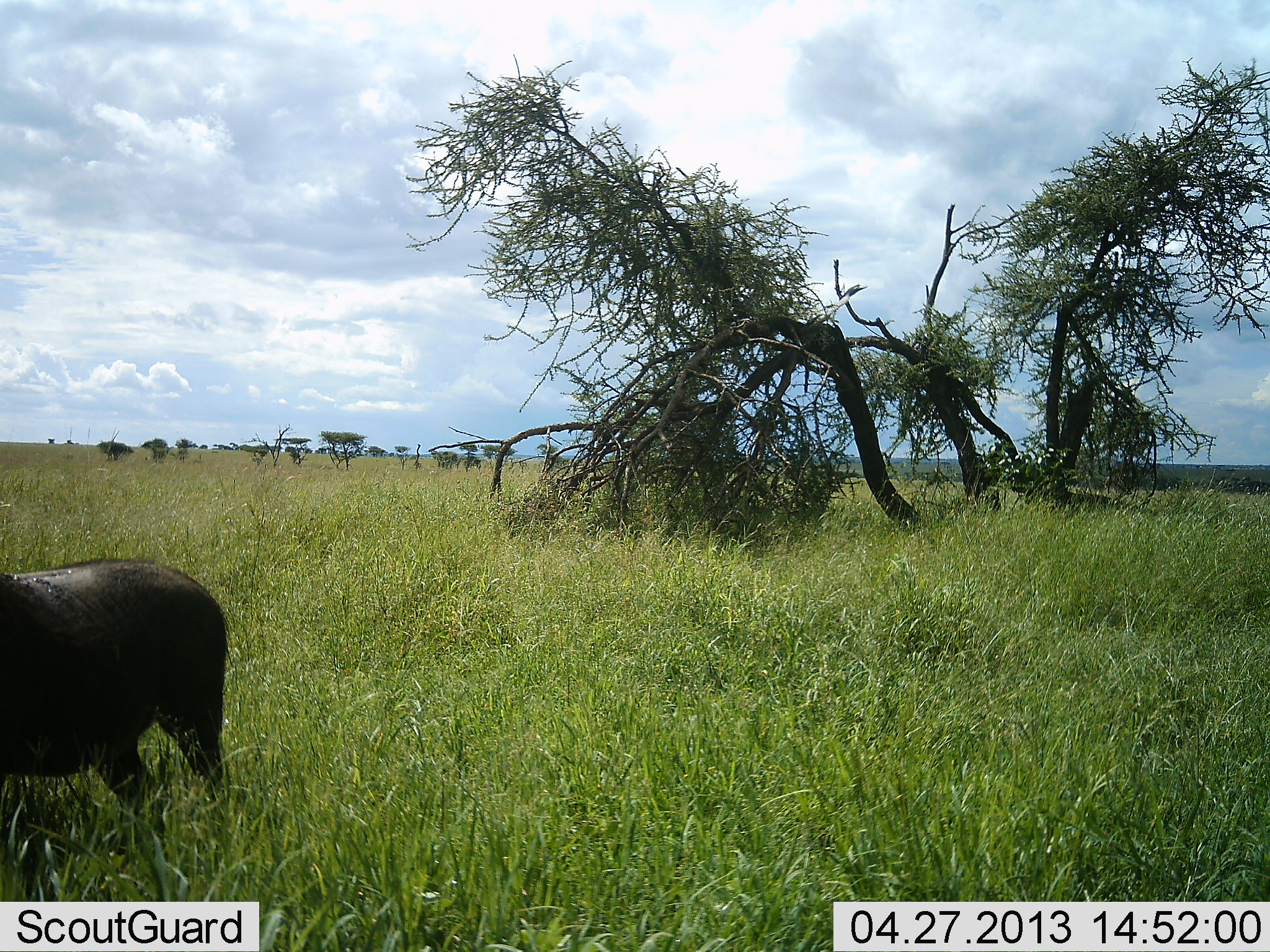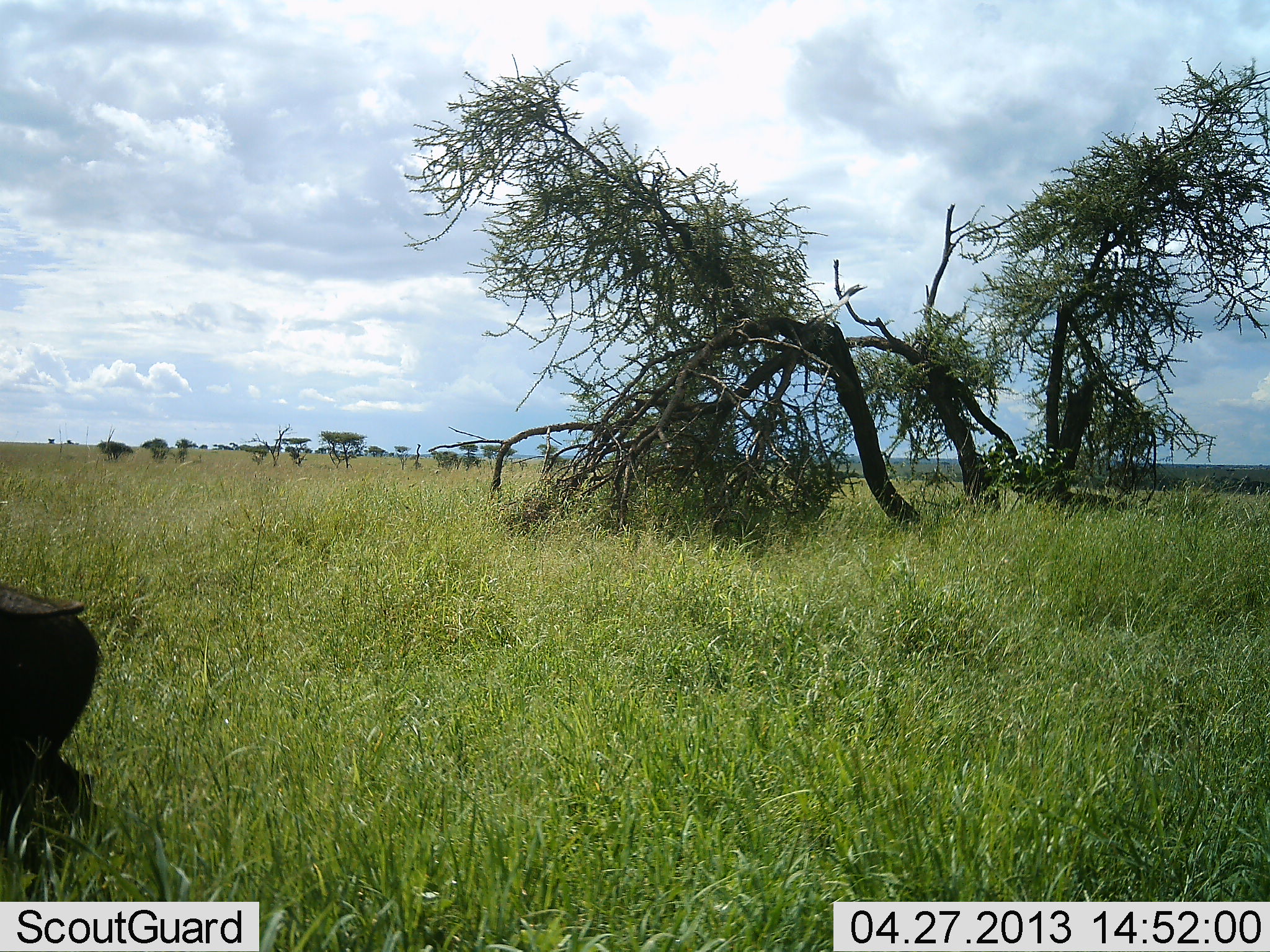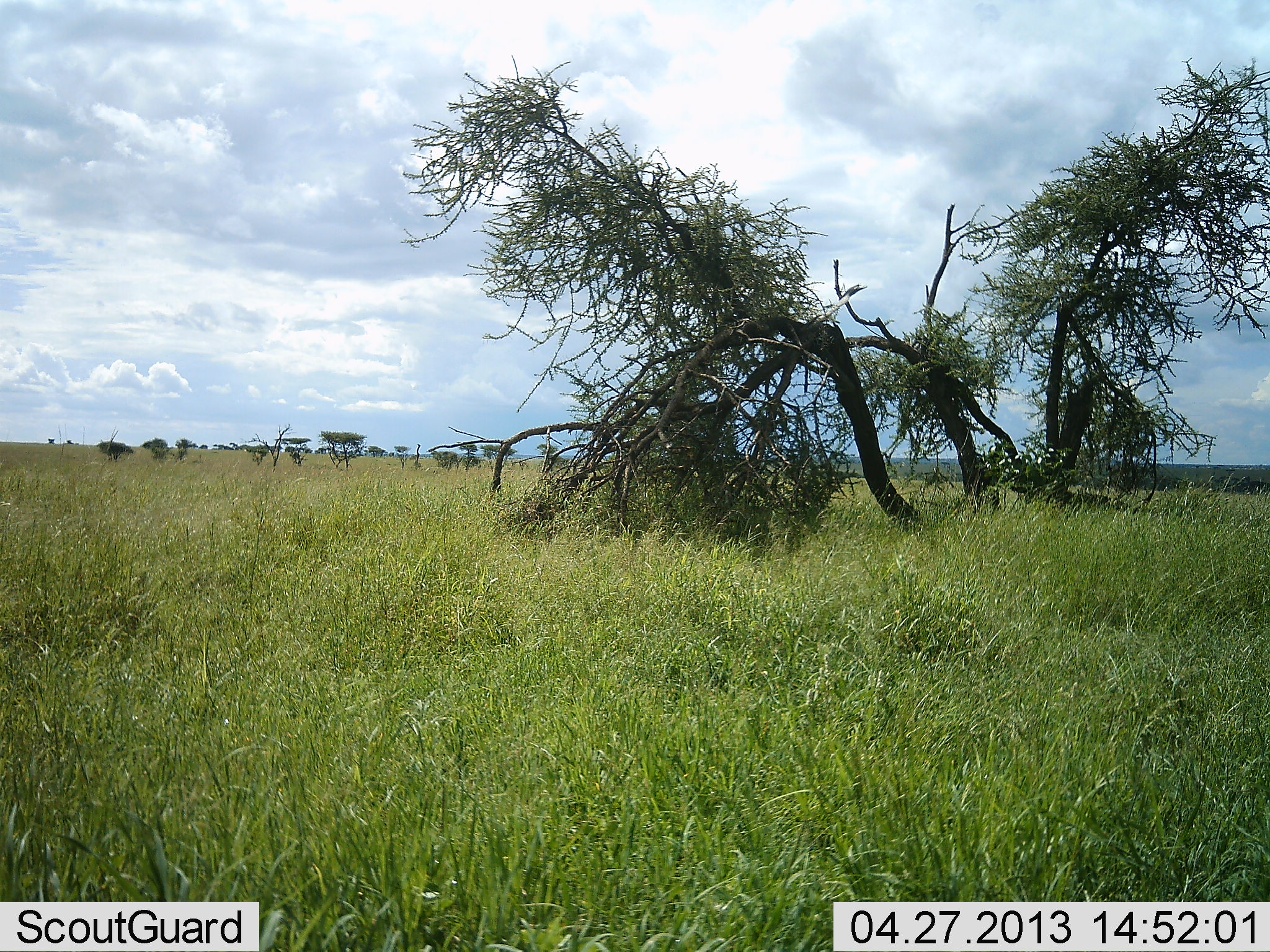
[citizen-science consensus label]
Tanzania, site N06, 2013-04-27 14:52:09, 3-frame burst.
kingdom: Animalia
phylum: Chordata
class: Mammalia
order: Artiodactyla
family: Suidae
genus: Phacochoerus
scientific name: Phacochoerus africanus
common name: warthog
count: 1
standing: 18%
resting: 0%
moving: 88%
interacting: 0%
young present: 0%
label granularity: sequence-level